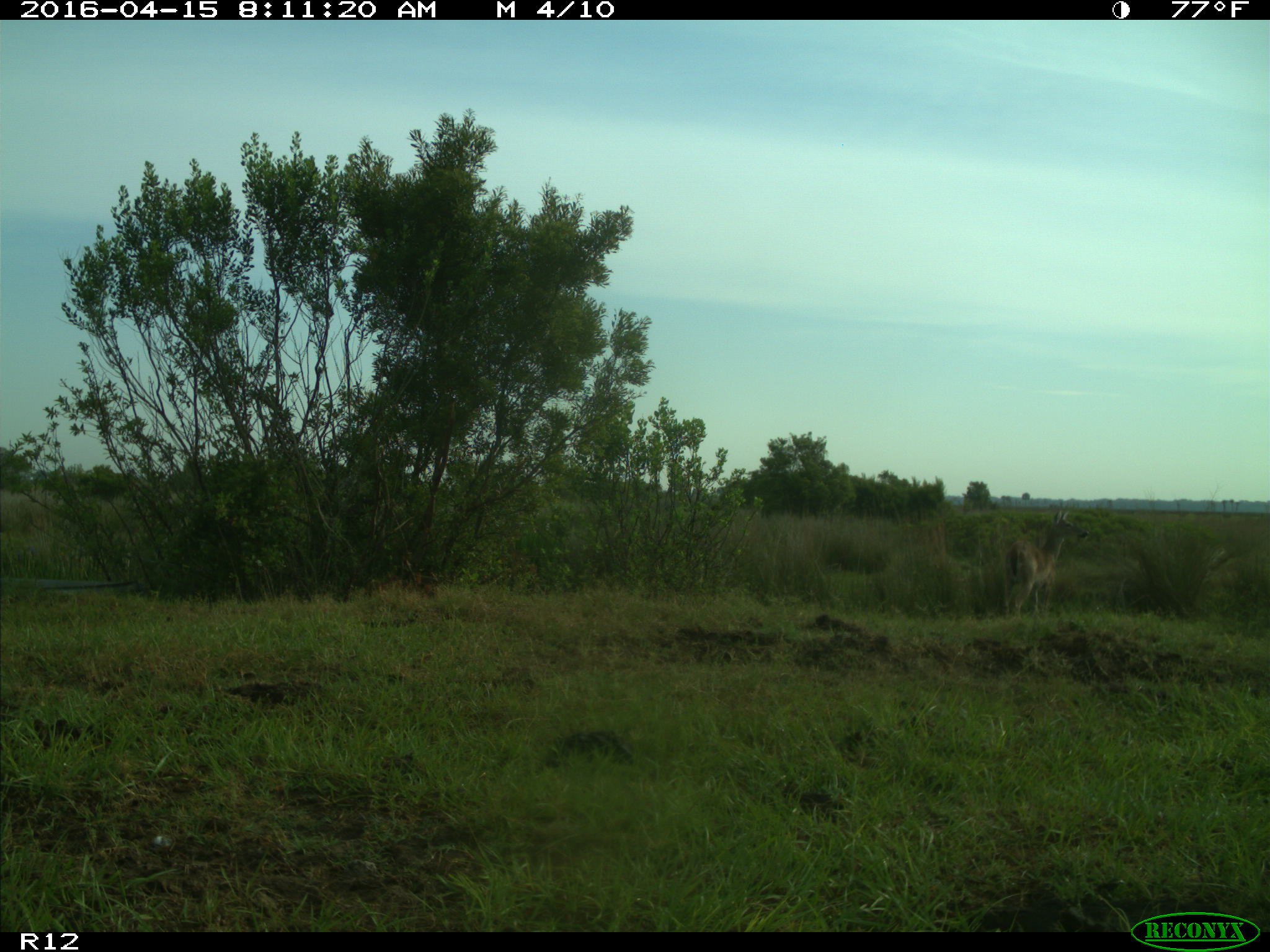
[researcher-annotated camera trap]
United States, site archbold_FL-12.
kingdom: Animalia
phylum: Chordata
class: Mammalia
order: Artiodactyla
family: Cervidae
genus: Odocoileus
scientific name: Odocoileus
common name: deer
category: unidentified deer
Unidentified deer (deer) (Odocoileus).